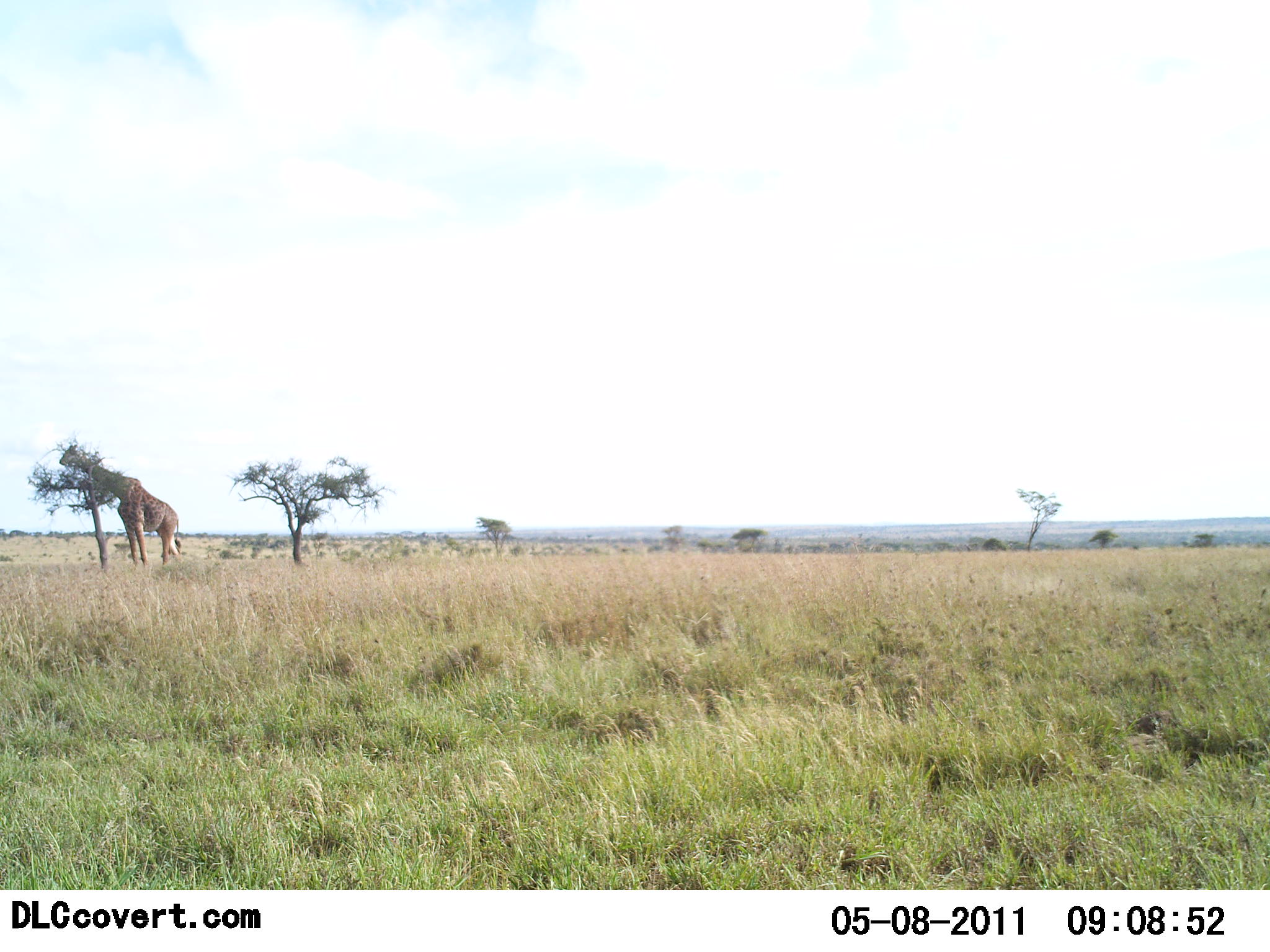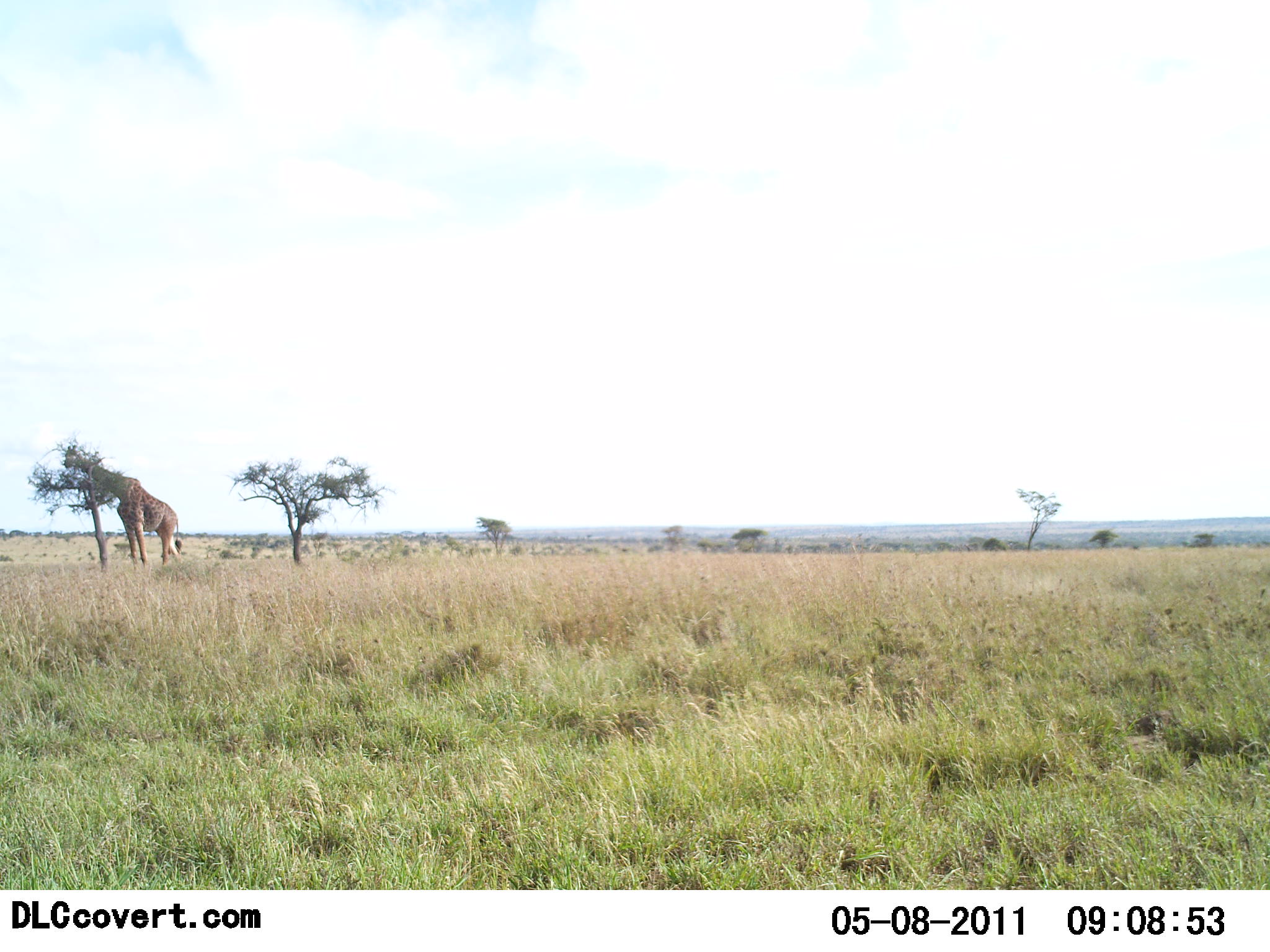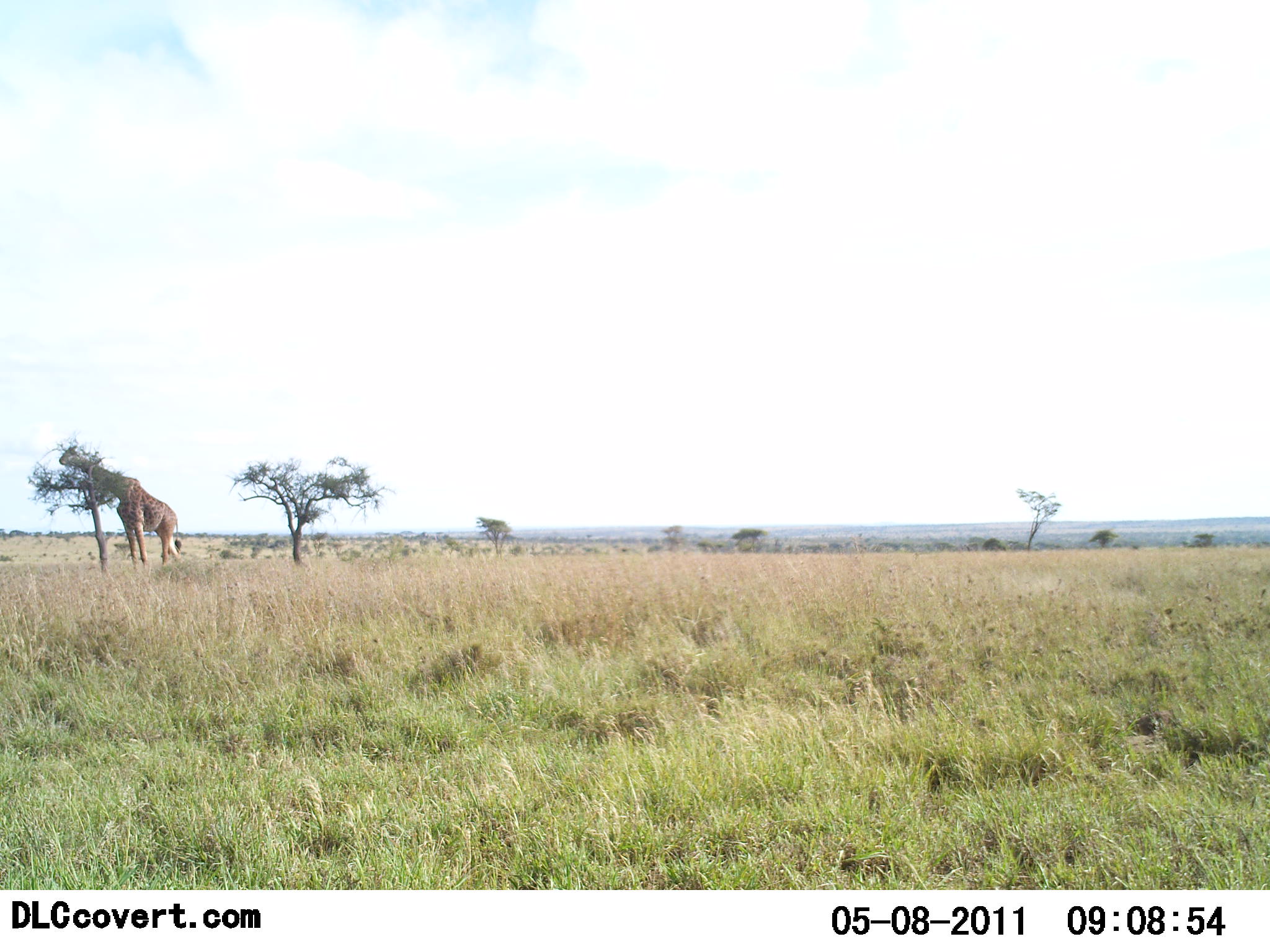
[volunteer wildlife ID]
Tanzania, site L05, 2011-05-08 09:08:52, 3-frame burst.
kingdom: Animalia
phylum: Chordata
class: Mammalia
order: Artiodactyla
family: Giraffidae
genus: Giraffa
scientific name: Giraffa camelopardalis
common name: giraffe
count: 1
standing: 42%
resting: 0%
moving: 0%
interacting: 0%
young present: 0%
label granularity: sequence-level